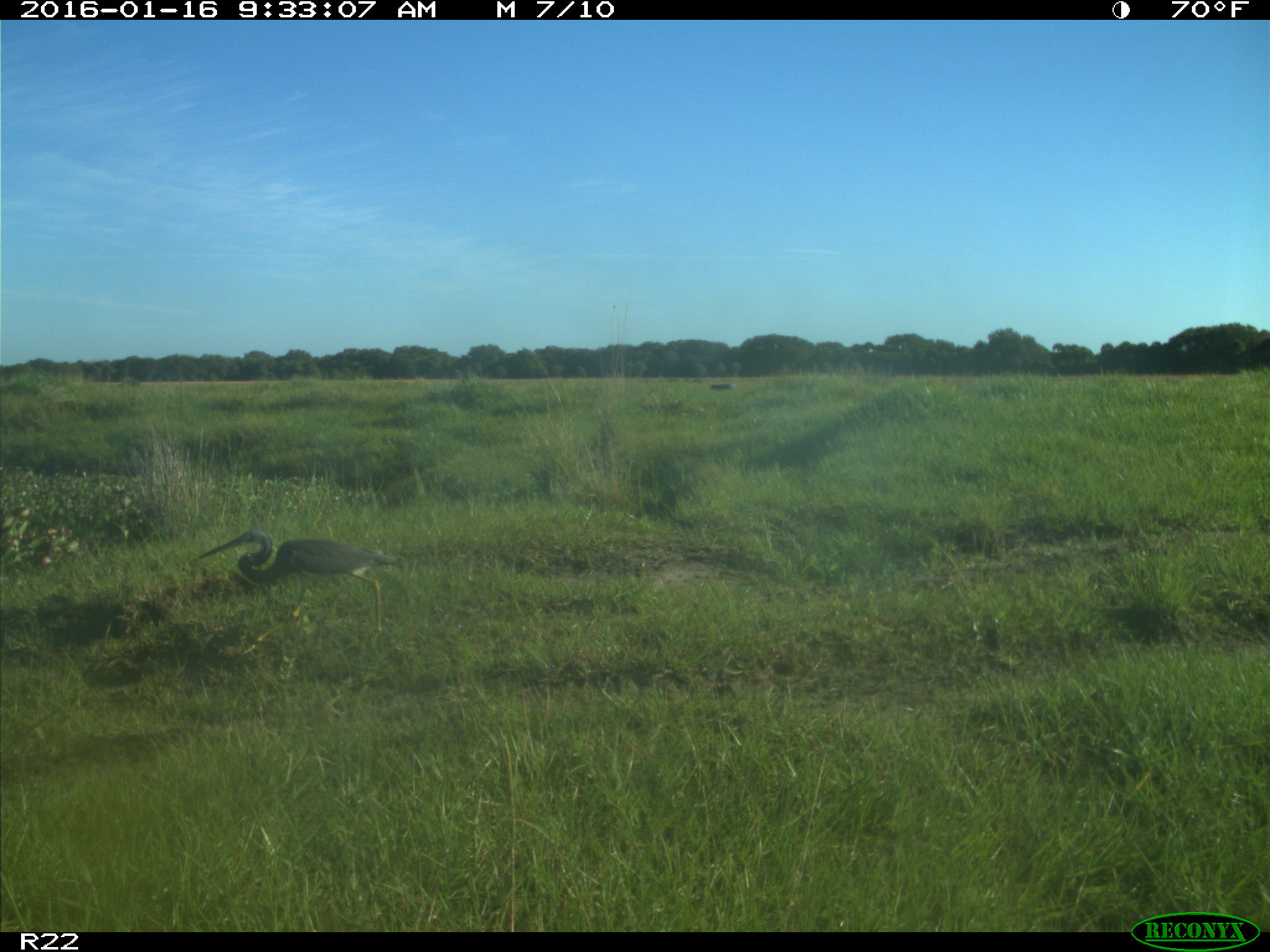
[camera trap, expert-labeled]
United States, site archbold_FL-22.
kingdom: Animalia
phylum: Chordata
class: Aves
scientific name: Aves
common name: birds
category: unidentified bird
Unidentified bird (birds) (Aves).